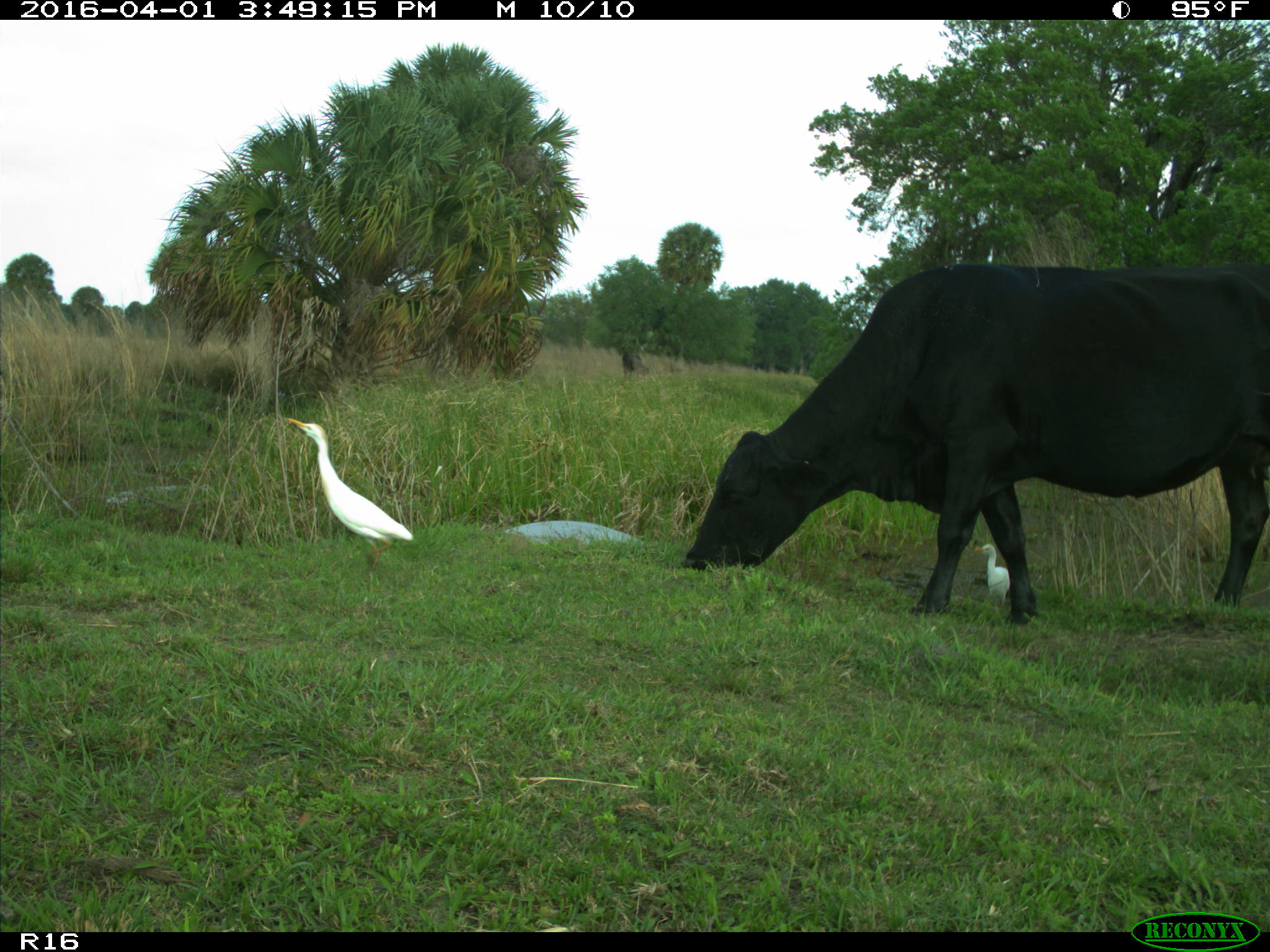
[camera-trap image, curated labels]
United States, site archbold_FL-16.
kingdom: Animalia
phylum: Chordata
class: Mammalia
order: Artiodactyla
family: Bovidae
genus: Bos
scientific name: Bos taurus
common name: domestic cow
Bos taurus (domestic cow).